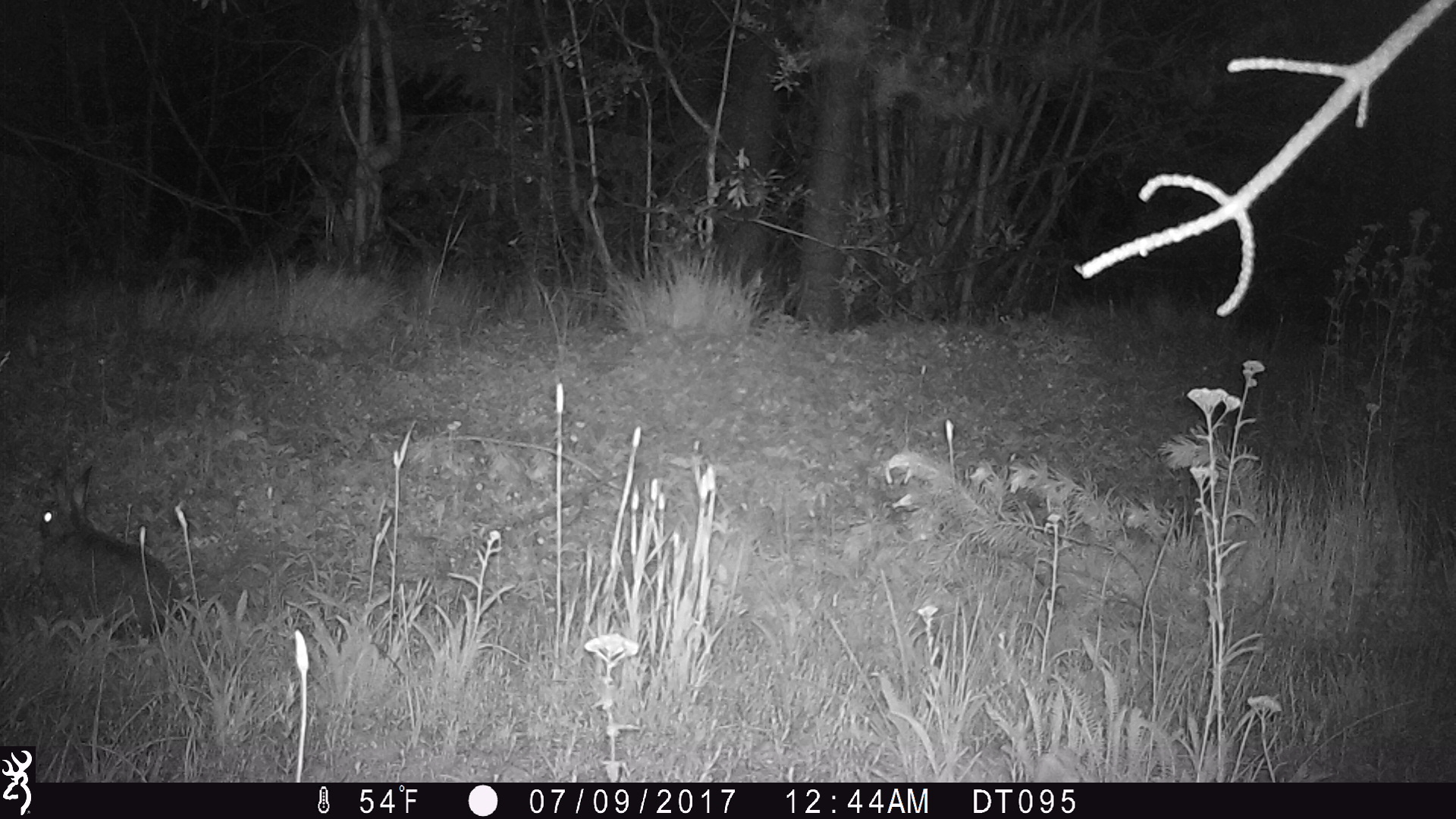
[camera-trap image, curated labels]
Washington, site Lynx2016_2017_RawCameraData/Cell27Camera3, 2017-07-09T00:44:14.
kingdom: Animalia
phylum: Chordata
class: Mammalia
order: Lagomorpha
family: Leporidae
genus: Lepus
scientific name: Lepus americanus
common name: snowshoe hare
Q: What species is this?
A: Lepus americanus (snowshoe hare).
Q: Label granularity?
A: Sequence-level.